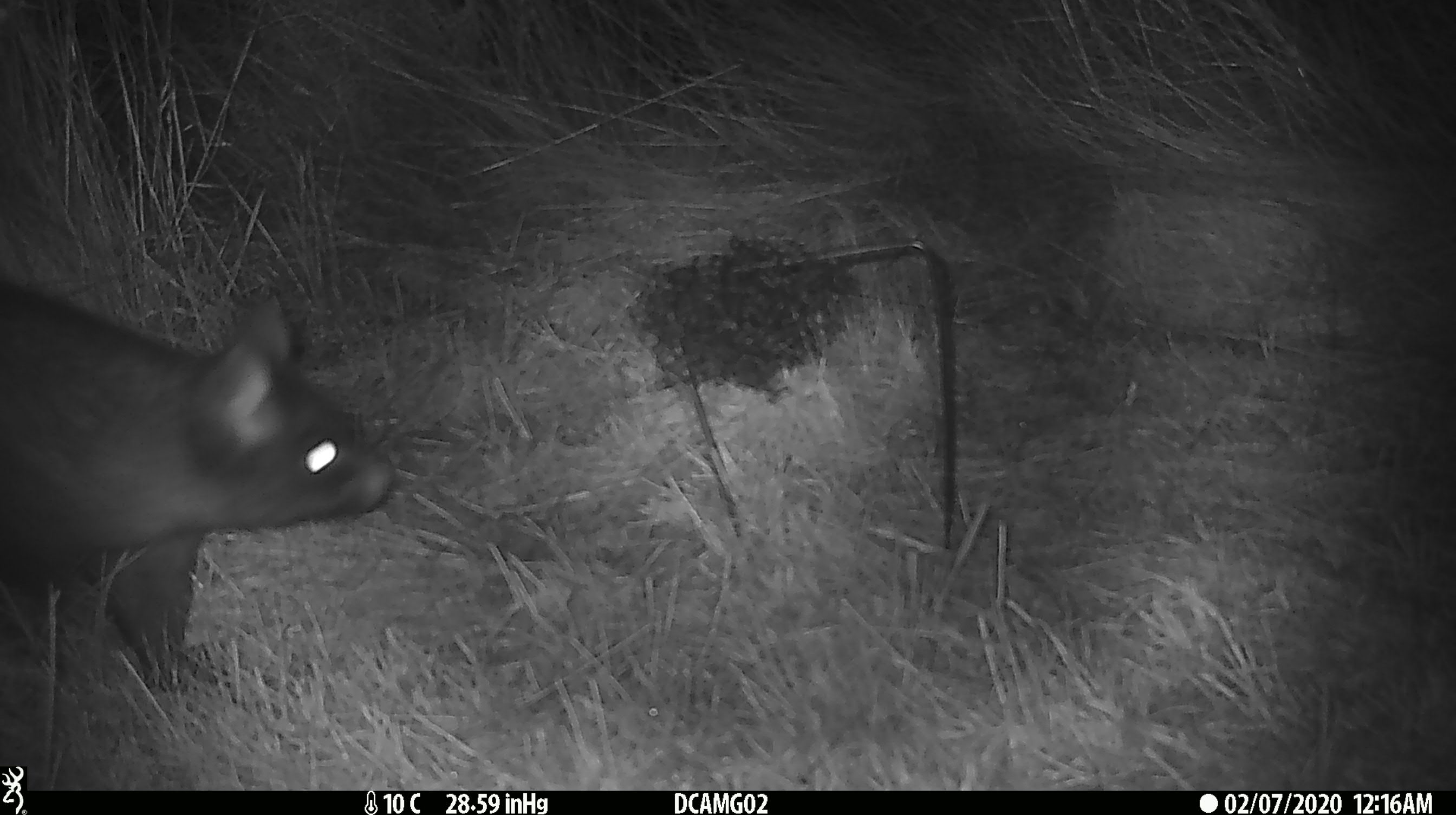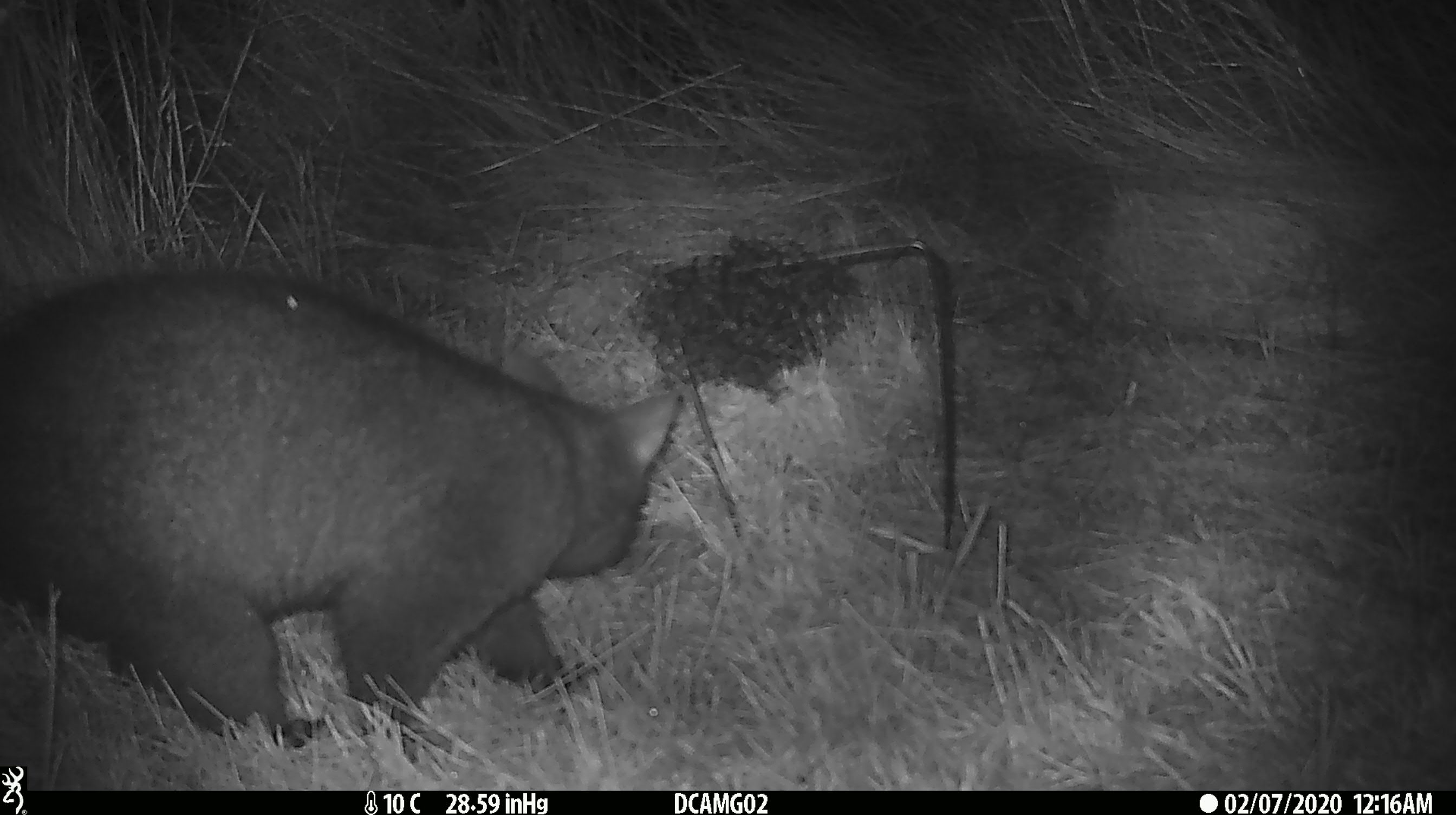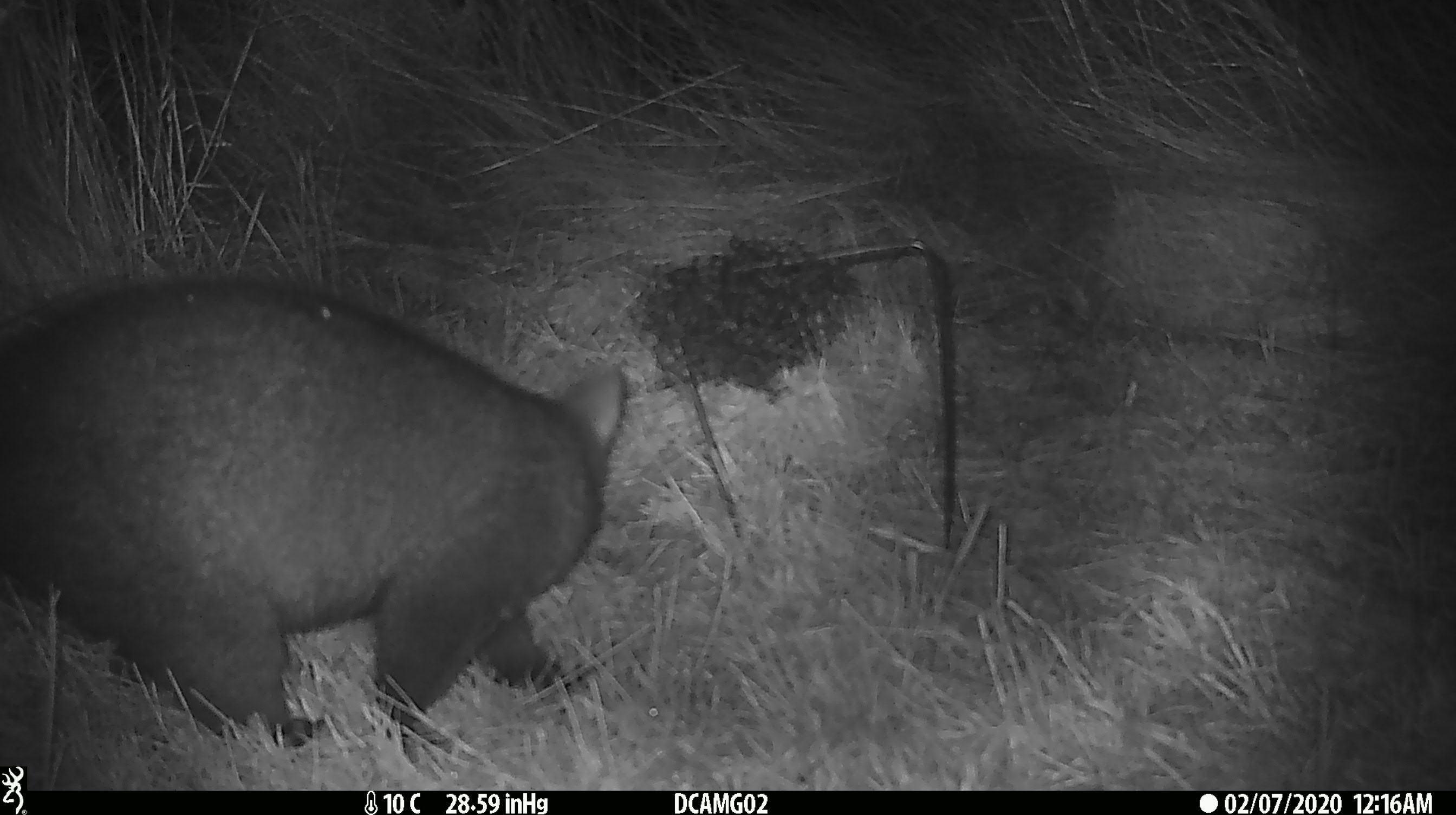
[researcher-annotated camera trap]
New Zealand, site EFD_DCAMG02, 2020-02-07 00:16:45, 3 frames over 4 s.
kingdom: Animalia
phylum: Chordata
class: Mammalia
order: Diprotodontia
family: Phalangeridae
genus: Trichosurus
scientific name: Trichosurus vulpecula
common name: common brushtail possum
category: possum